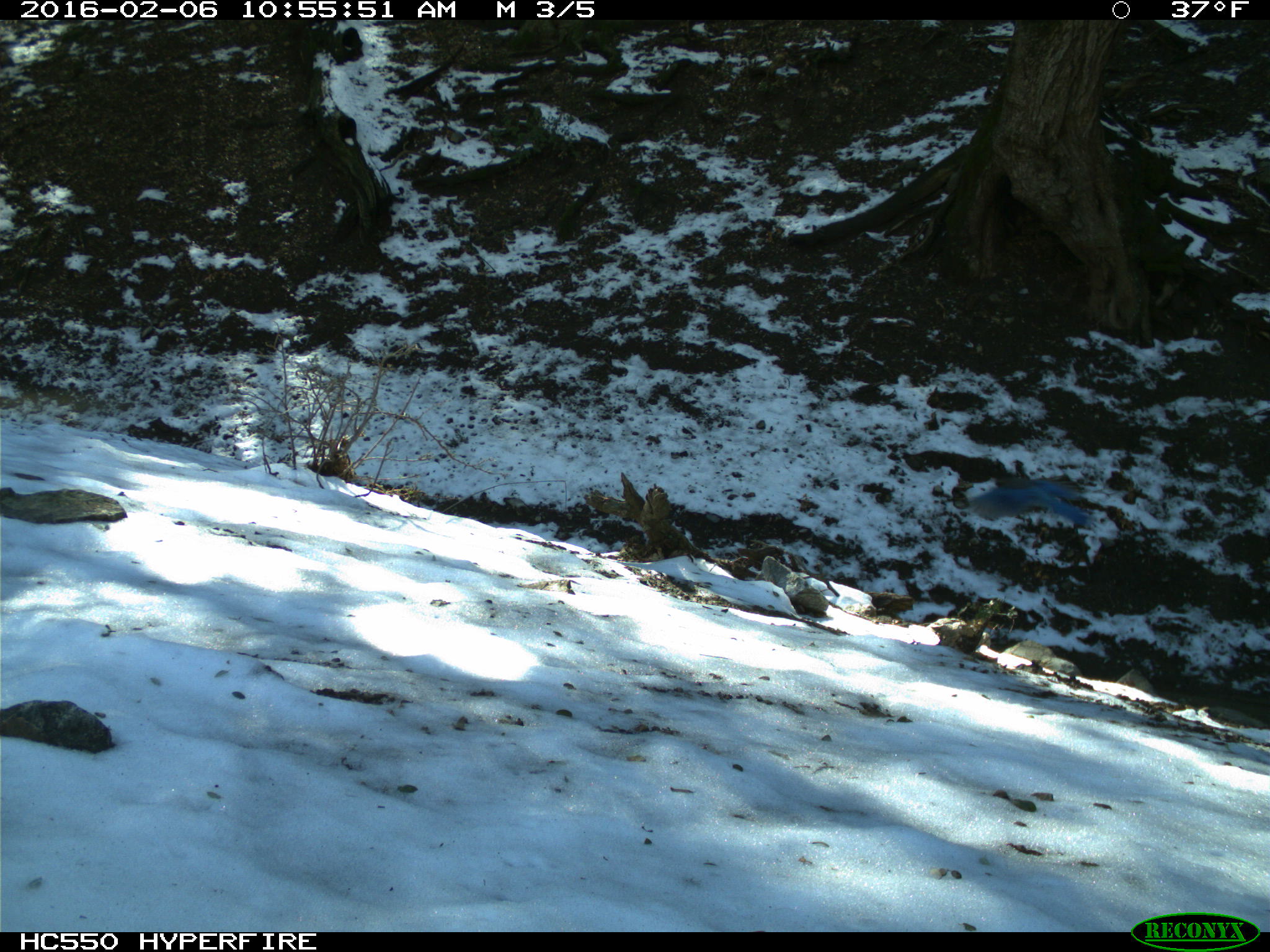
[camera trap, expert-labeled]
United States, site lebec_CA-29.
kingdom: Animalia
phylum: Chordata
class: Aves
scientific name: Aves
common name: birds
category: unidentified bird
Unidentified bird (birds) (Aves).